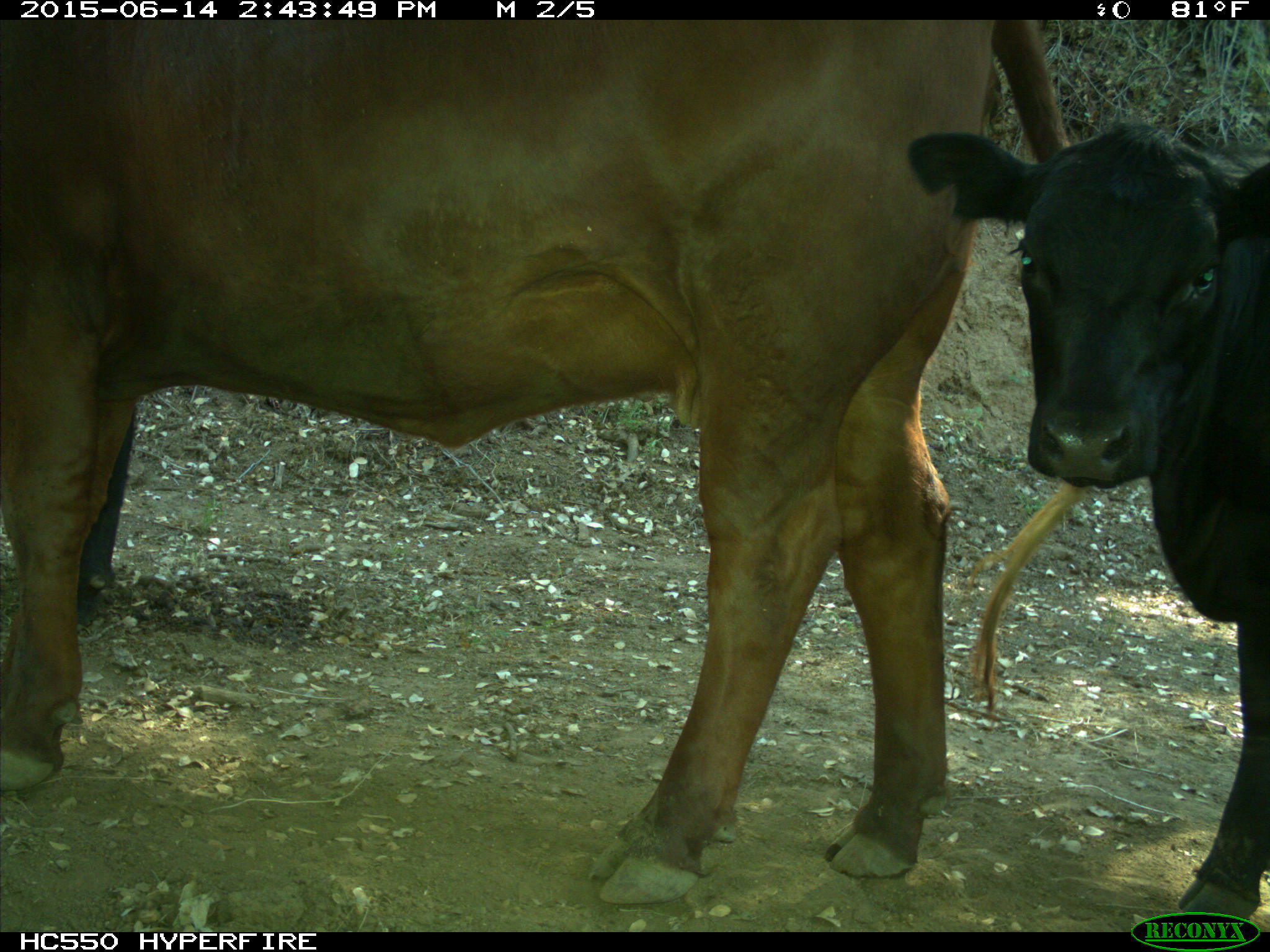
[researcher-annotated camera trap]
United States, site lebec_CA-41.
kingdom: Animalia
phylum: Chordata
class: Mammalia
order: Artiodactyla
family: Bovidae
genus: Bos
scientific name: Bos taurus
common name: domestic cow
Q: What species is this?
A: Bos taurus (domestic cow).